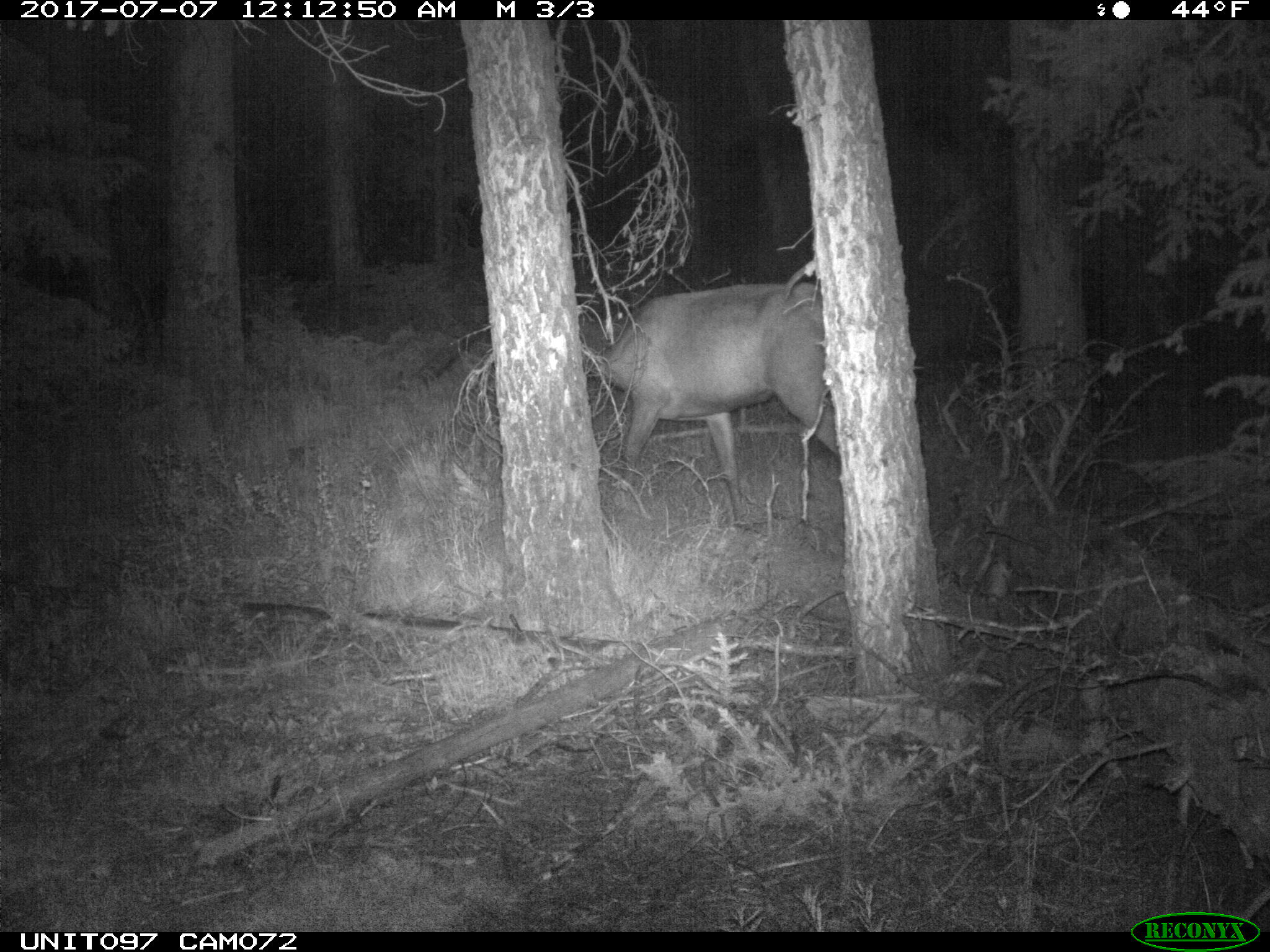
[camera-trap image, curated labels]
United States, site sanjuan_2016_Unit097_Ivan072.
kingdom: Animalia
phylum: Chordata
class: Mammalia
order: Artiodactyla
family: Cervidae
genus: Cervus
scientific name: Cervus elaphus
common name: red deer